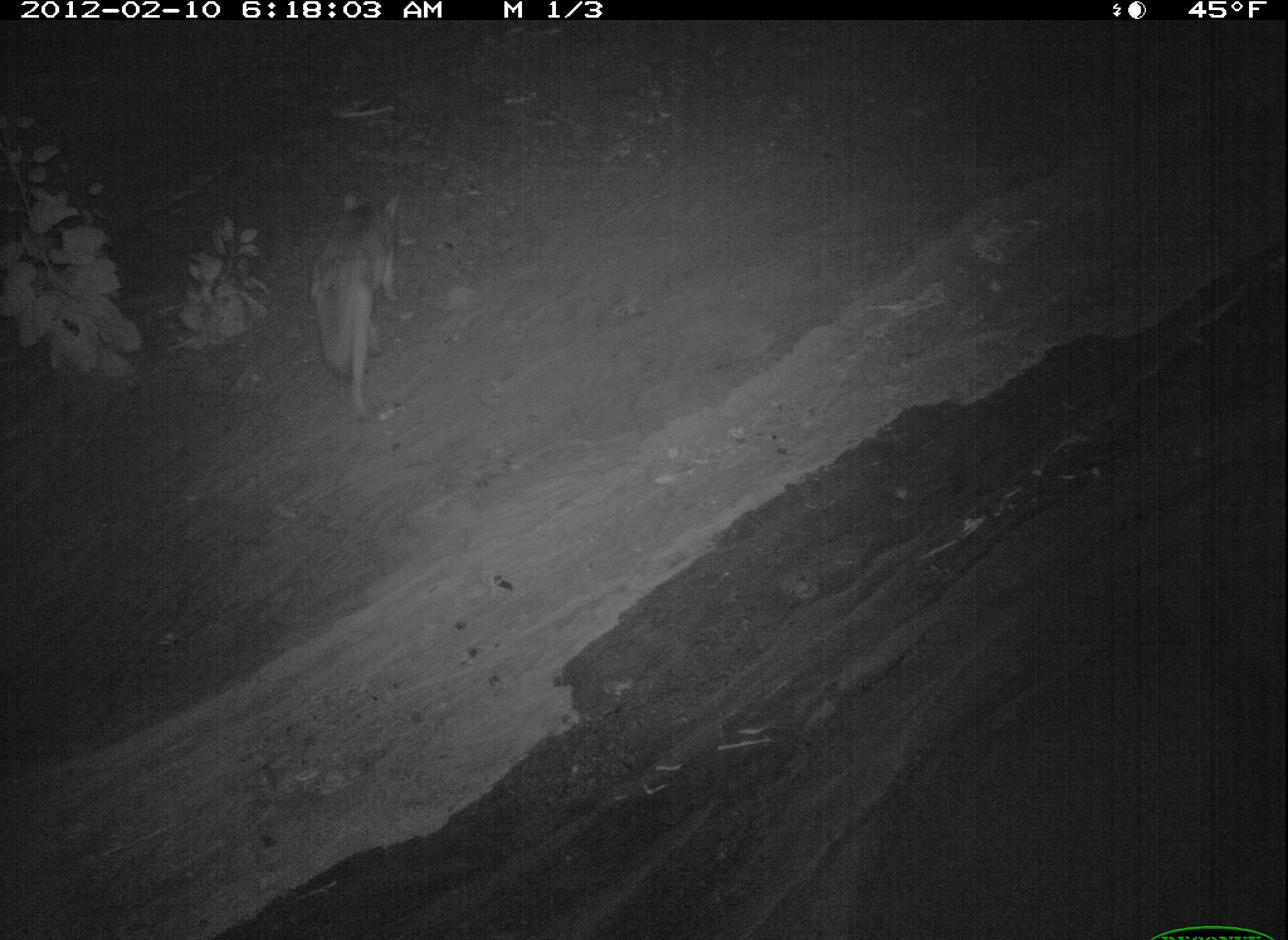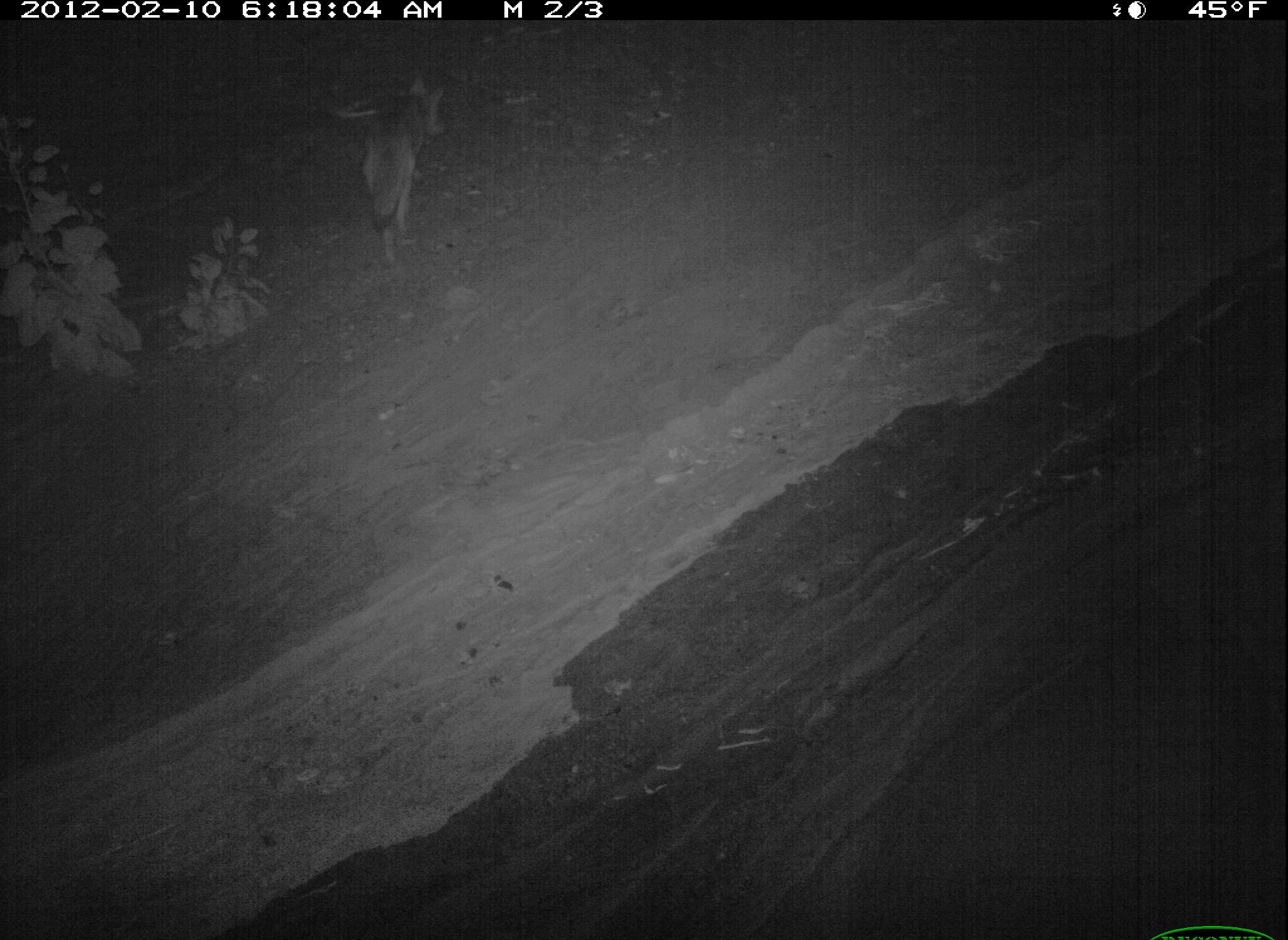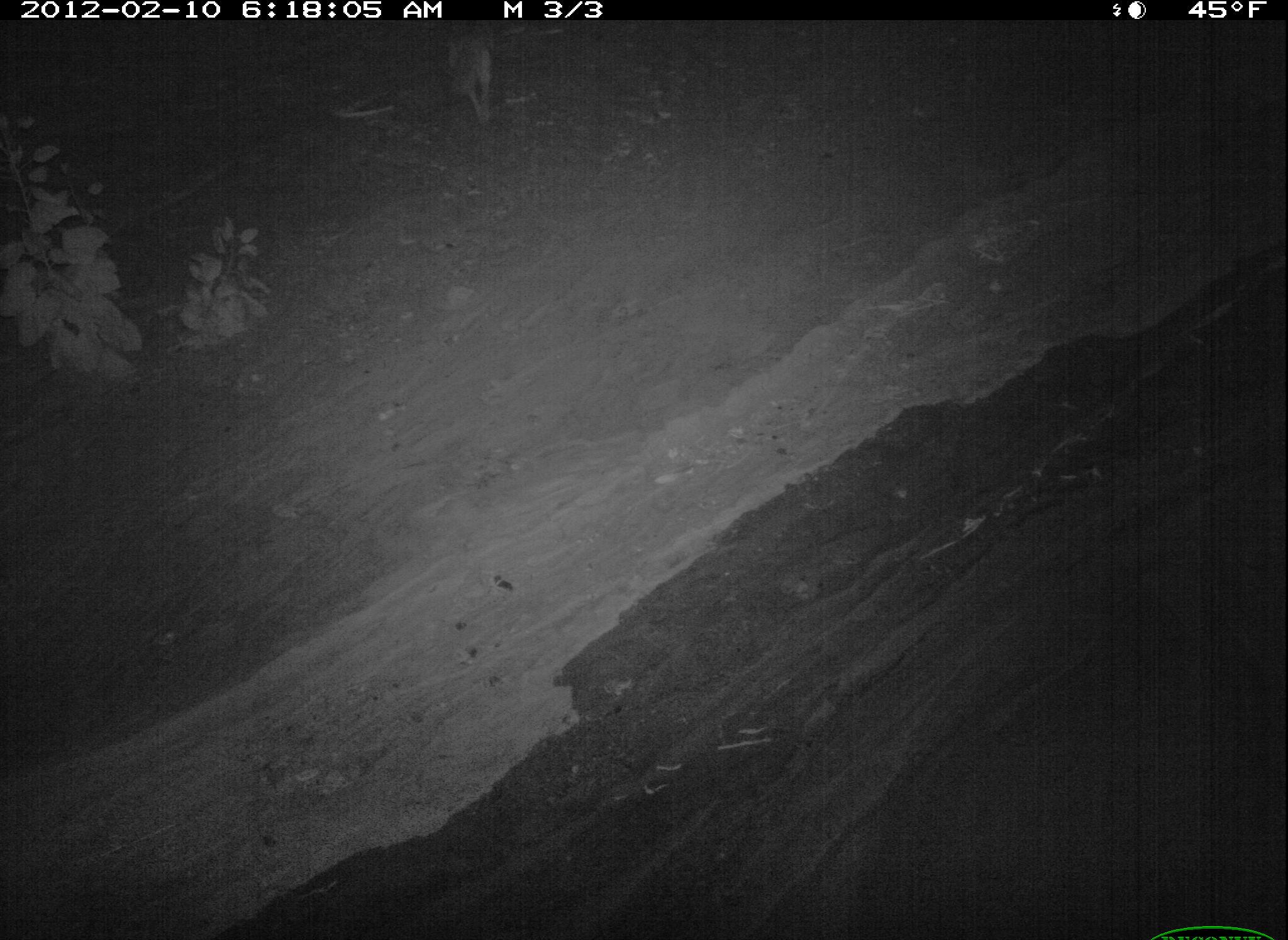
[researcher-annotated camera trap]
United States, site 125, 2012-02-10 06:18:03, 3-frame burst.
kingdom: Animalia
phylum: Chordata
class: Mammalia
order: Carnivora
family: Canidae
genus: Canis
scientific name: Canis latrans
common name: coyote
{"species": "coyote (Canis latrans)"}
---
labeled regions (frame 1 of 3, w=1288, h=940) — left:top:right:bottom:
coyote: 300:182:415:431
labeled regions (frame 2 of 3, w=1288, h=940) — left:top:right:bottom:
coyote: 345:58:459:275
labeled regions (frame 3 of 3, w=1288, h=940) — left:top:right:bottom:
coyote: 436:20:501:139